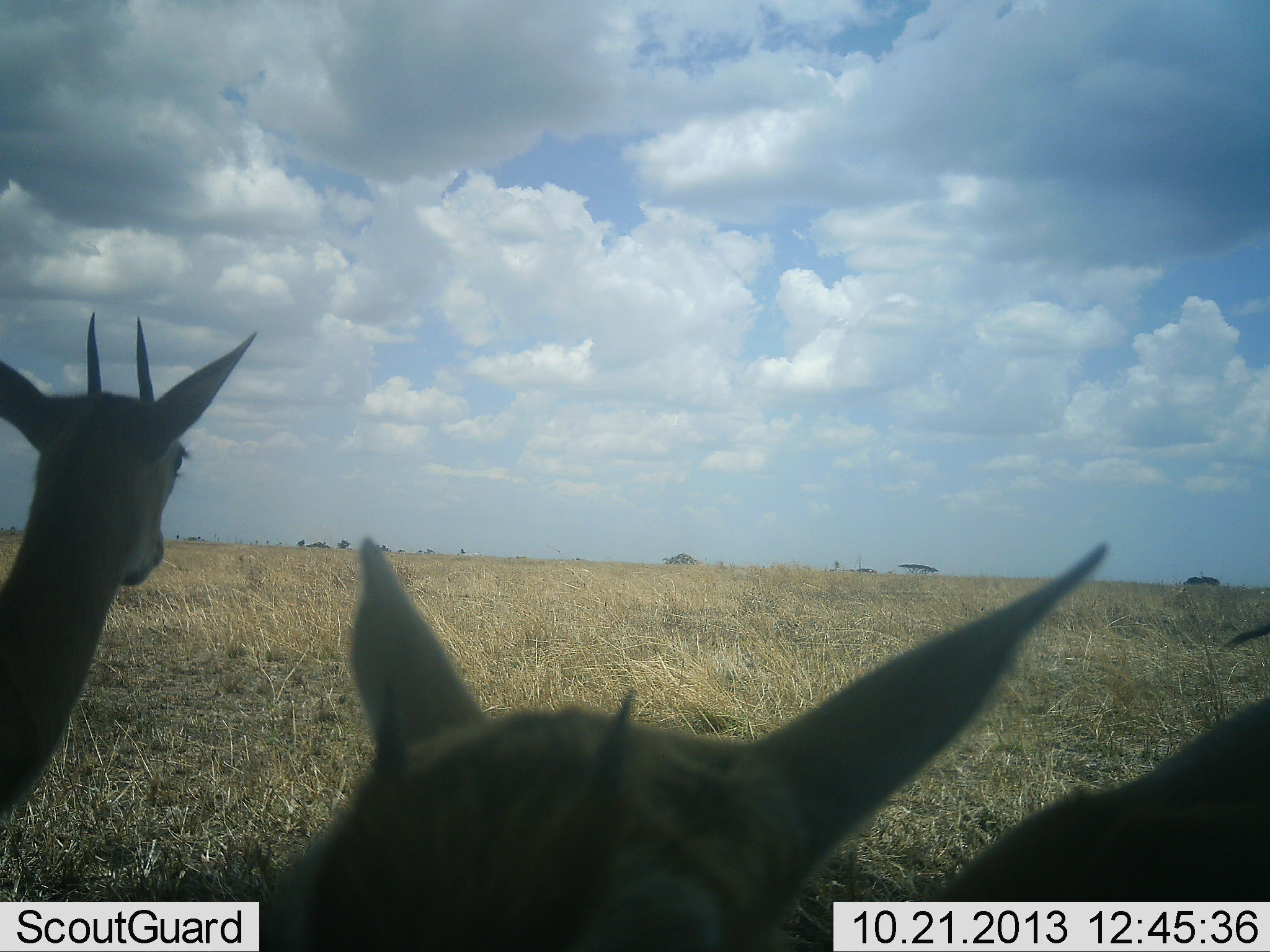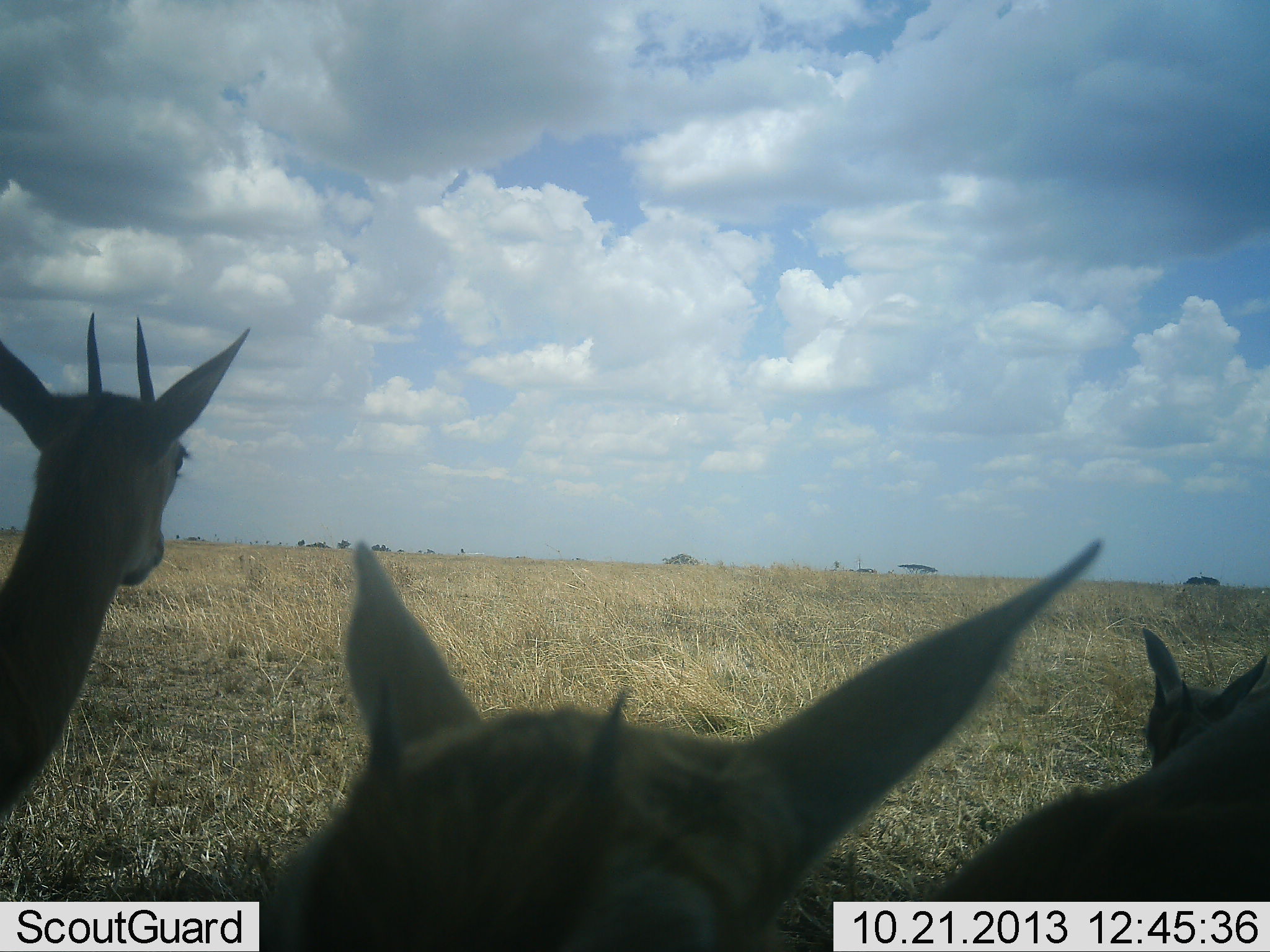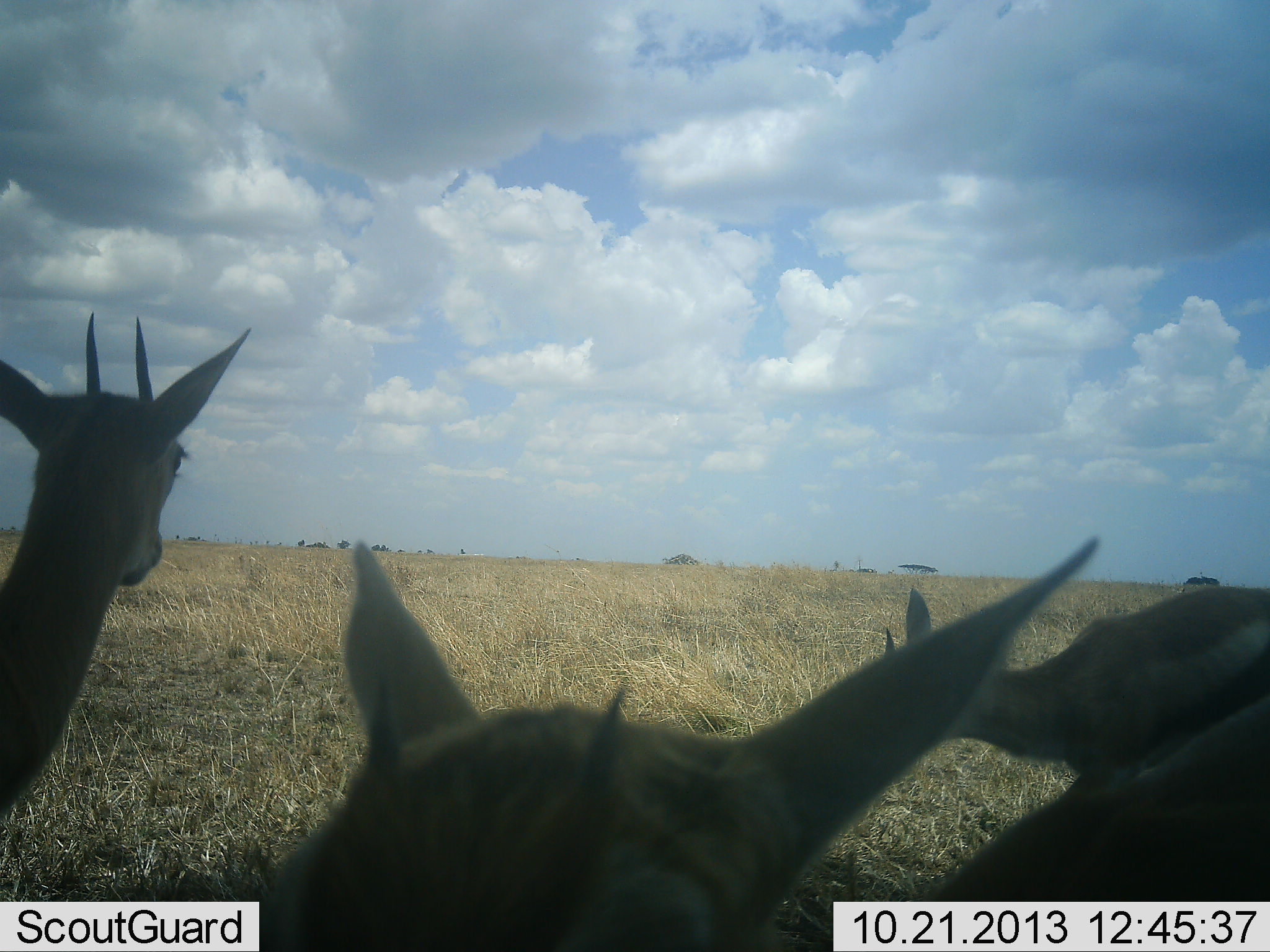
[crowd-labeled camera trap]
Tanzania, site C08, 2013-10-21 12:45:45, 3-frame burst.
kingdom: Animalia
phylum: Chordata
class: Mammalia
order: Artiodactyla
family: Bovidae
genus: Eudorcas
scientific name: Eudorcas thomsonii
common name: thomson's gazelle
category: gazellethomsons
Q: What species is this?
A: Gazellethomsons (thomson's gazelle) (Eudorcas thomsonii).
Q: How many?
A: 4.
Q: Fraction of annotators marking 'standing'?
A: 100%.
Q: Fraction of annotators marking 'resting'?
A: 10%.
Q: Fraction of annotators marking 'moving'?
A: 50%.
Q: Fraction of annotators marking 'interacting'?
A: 0%.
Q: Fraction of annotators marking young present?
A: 10%.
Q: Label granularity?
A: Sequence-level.